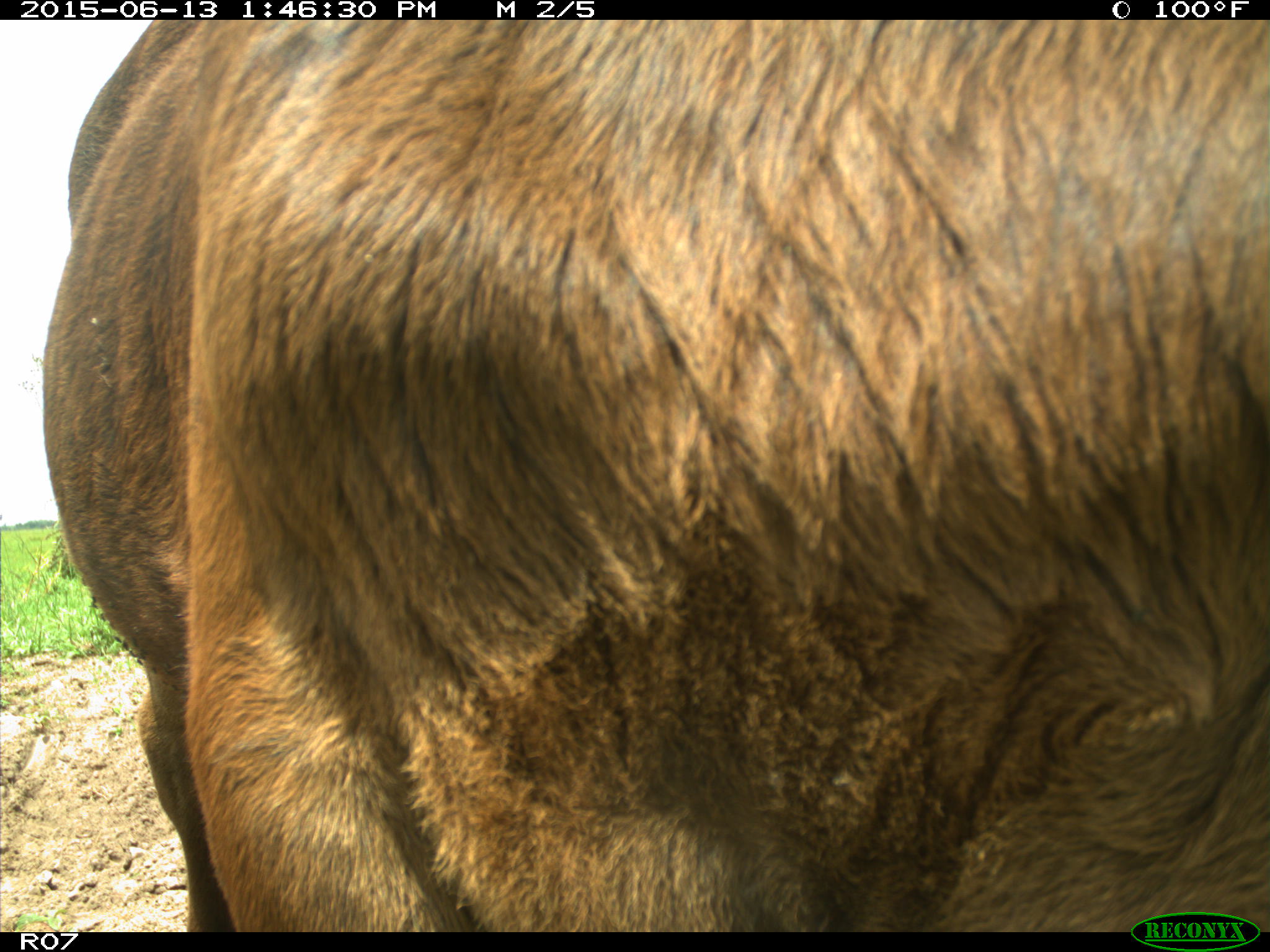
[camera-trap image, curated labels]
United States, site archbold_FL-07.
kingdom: Animalia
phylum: Chordata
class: Mammalia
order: Artiodactyla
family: Bovidae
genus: Bos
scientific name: Bos taurus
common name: domestic cow